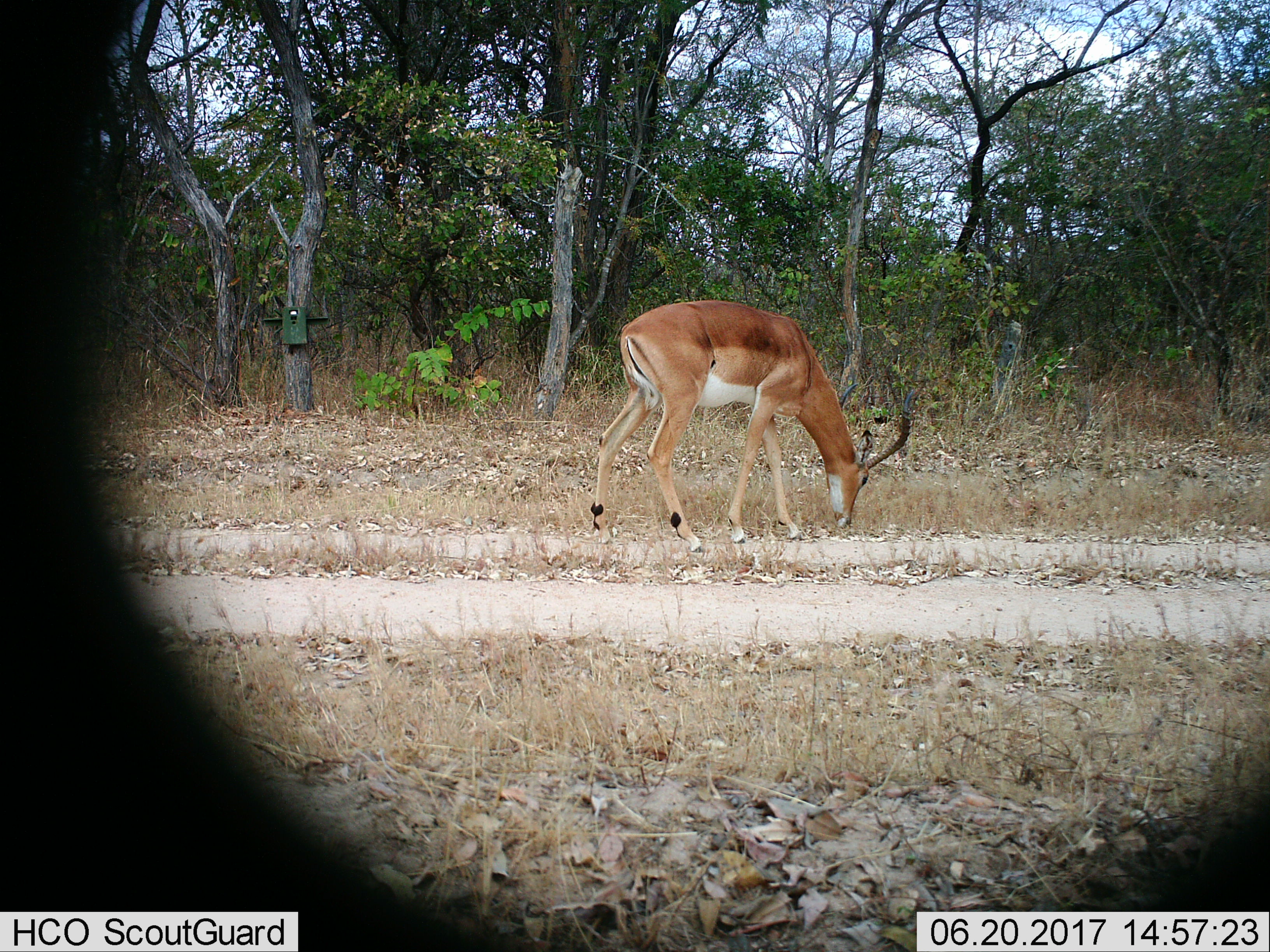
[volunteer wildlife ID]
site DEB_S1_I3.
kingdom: Animalia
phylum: Chordata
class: Mammalia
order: Artiodactyla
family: Bovidae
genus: Aepyceros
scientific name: Aepyceros melampus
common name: impala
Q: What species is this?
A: Impala (Aepyceros melampus).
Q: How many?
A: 1.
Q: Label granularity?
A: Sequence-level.